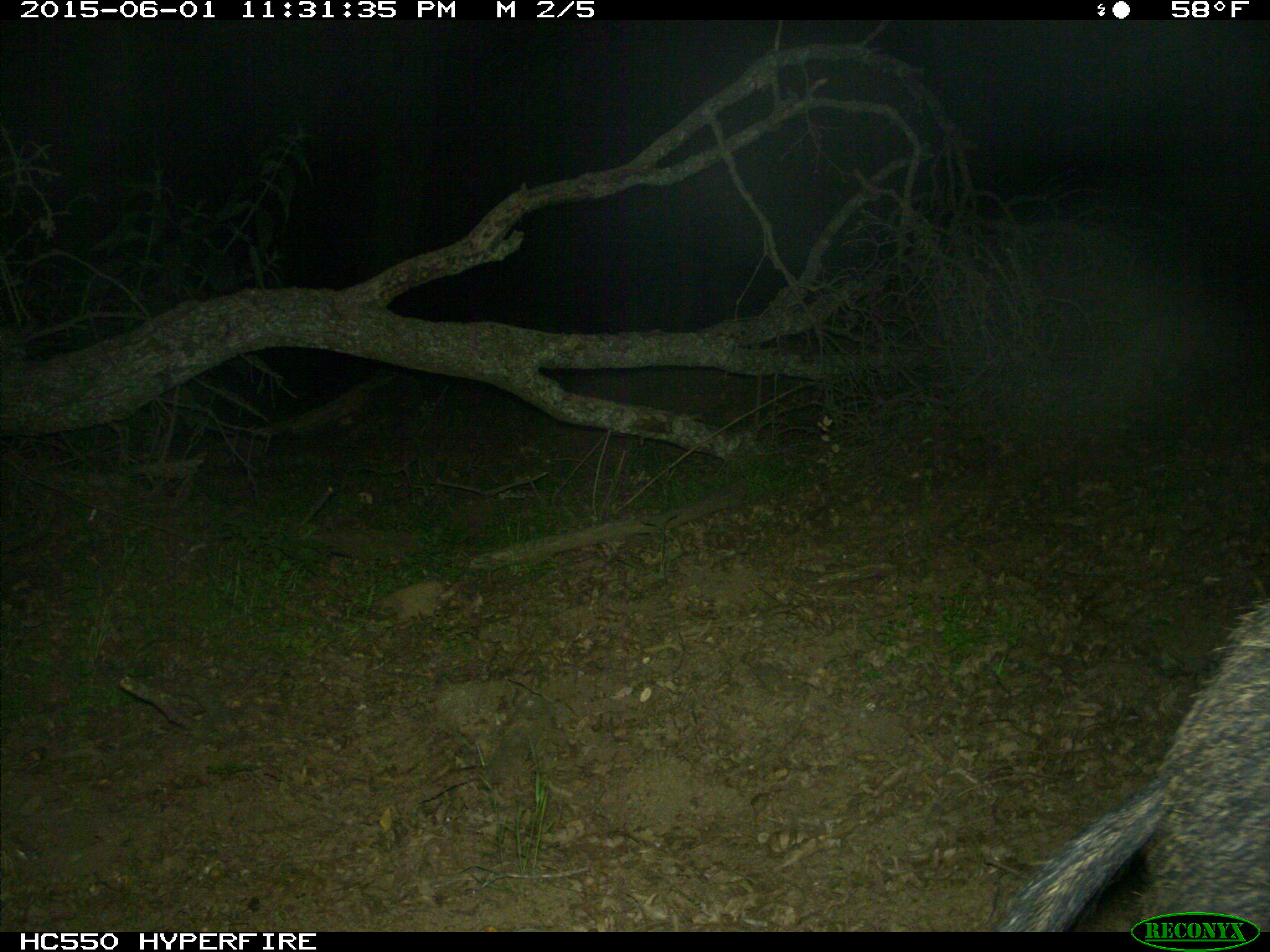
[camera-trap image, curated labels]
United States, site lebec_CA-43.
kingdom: Animalia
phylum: Chordata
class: Mammalia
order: Artiodactyla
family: Suidae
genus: Sus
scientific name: Sus scrofa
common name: wild boar